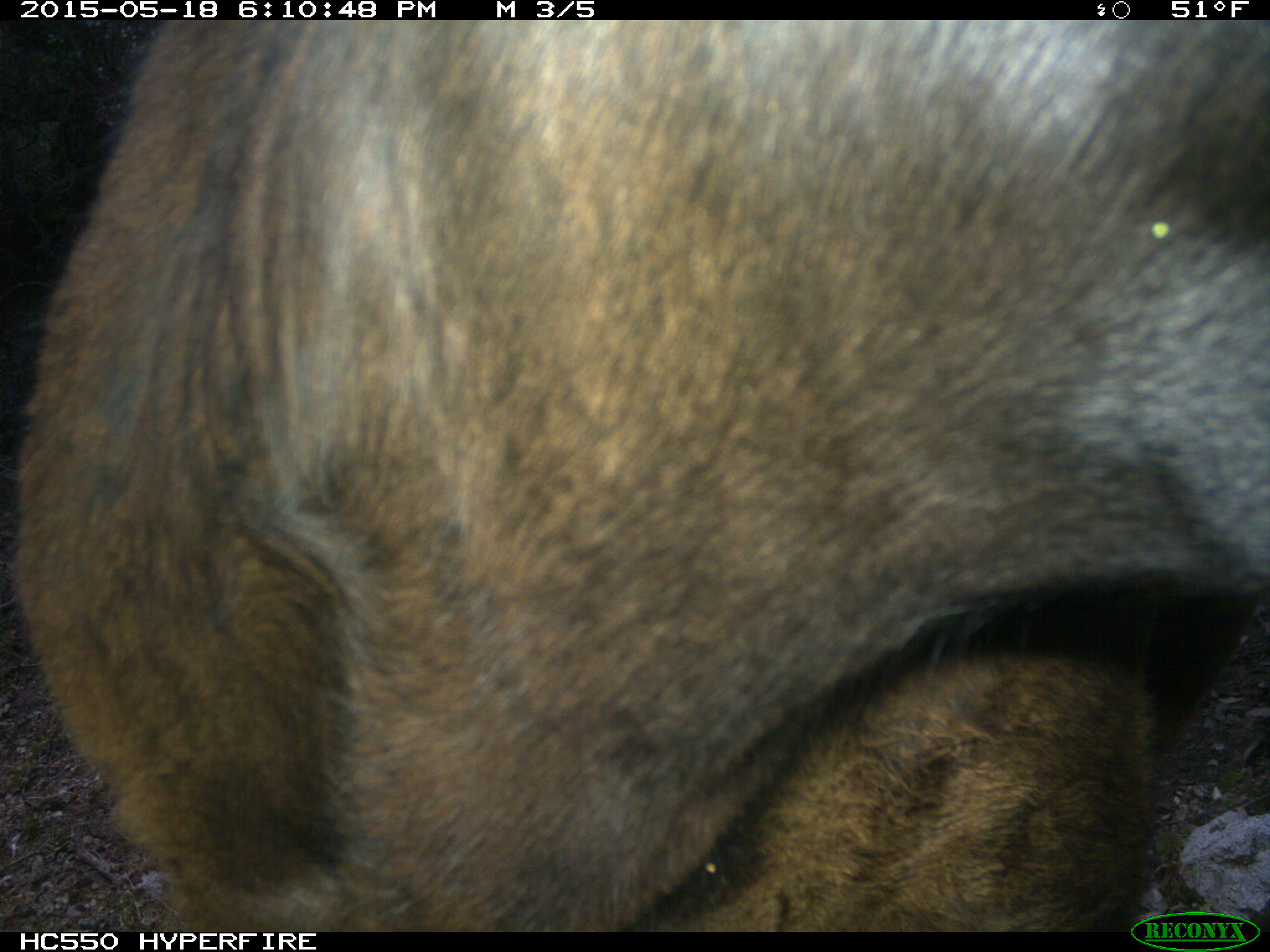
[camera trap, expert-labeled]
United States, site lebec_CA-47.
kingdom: Animalia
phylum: Chordata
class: Mammalia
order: Artiodactyla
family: Bovidae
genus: Bos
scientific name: Bos taurus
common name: domestic cow